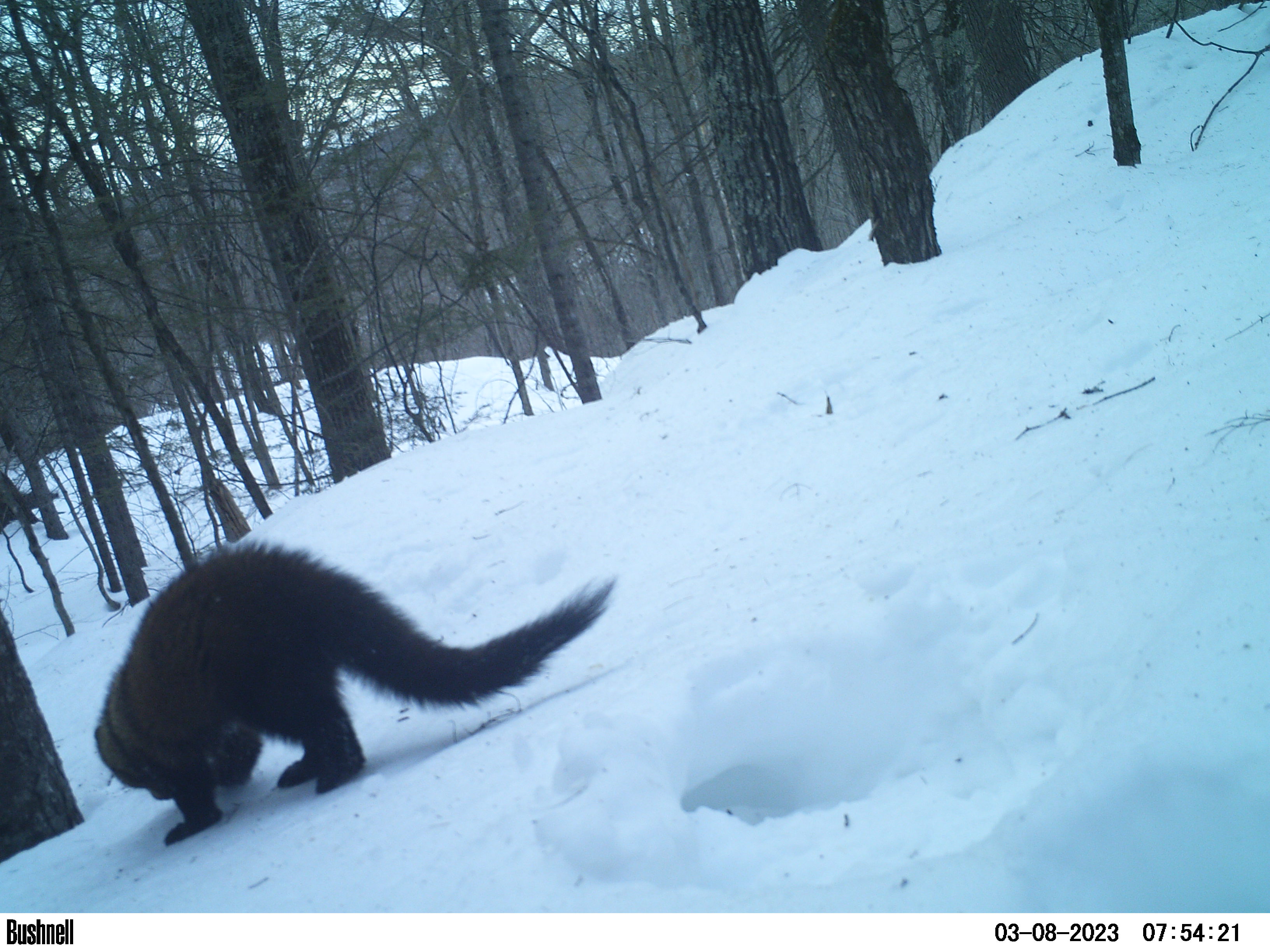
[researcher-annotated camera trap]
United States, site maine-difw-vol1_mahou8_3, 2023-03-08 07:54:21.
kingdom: Animalia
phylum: Chordata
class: Mammalia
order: Carnivora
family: Mustelidae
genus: Pekania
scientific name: Pekania pennanti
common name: fisher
Fisher (Pekania pennanti).